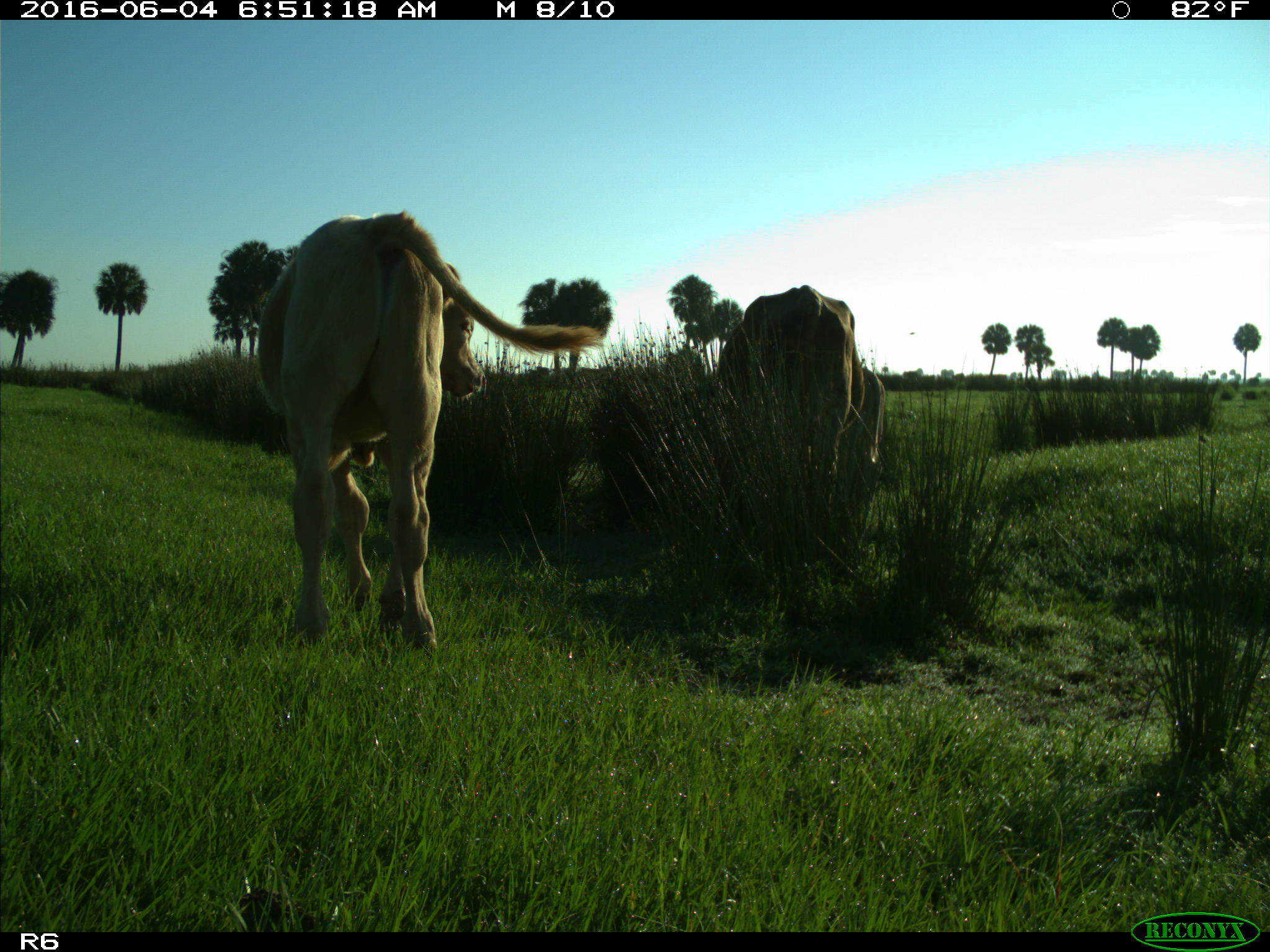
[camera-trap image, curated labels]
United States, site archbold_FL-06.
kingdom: Animalia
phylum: Chordata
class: Mammalia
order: Artiodactyla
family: Bovidae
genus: Bos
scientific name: Bos taurus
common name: domestic cow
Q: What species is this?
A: Bos taurus (domestic cow).